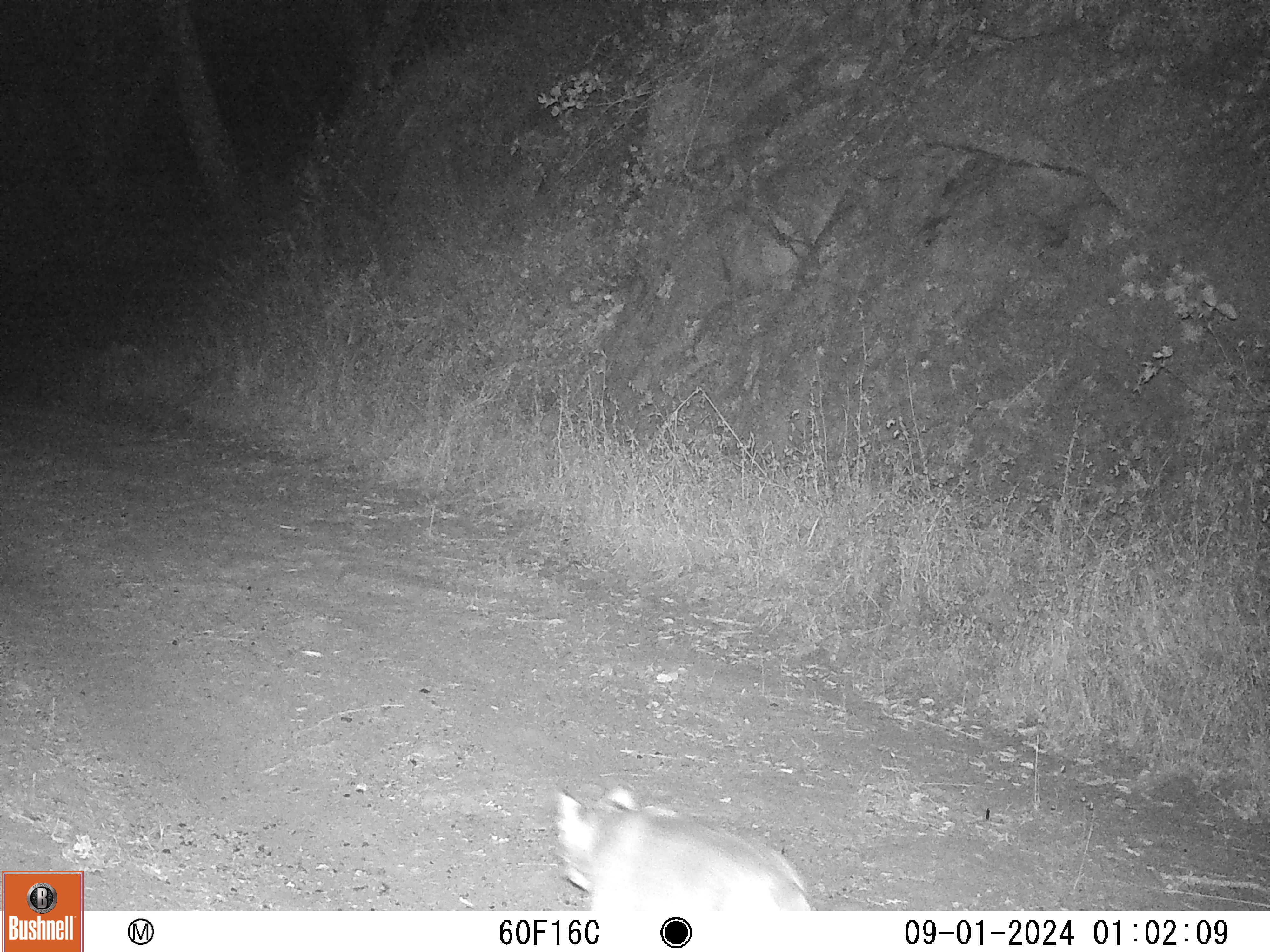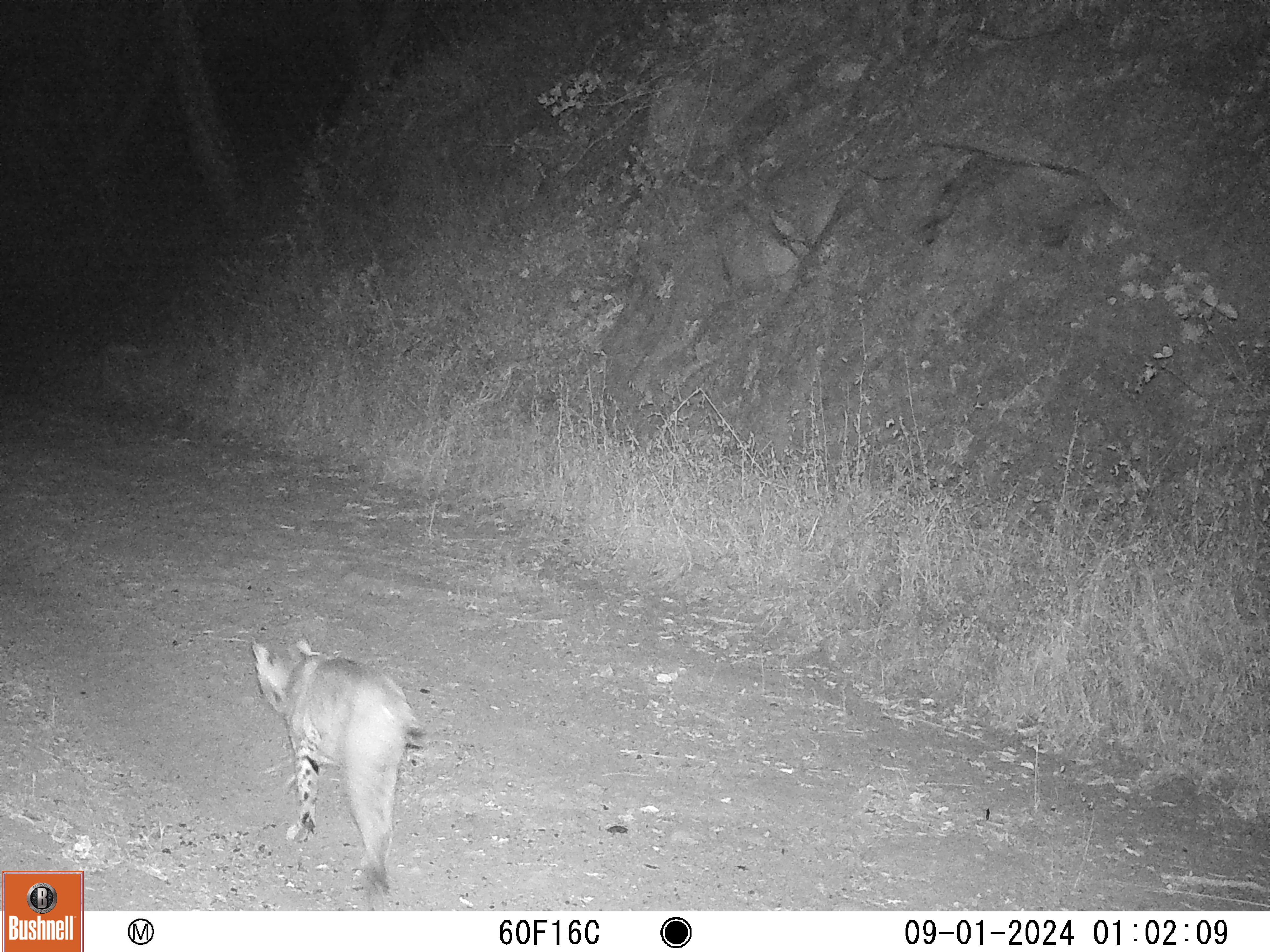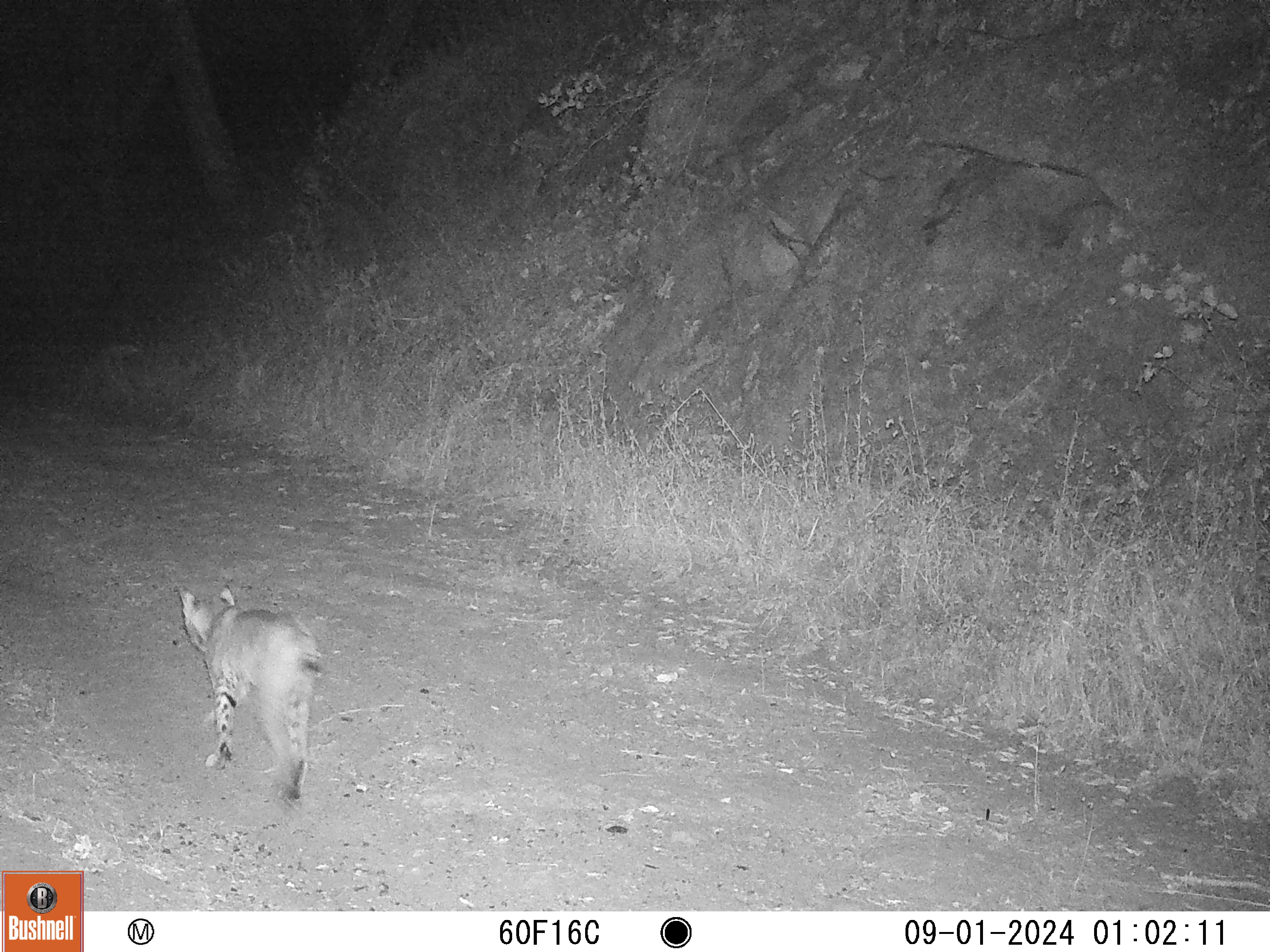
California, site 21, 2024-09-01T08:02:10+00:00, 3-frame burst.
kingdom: Animalia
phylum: Chordata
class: Mammalia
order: Carnivora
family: Felidae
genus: Lynx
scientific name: Lynx rufus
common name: bobcat